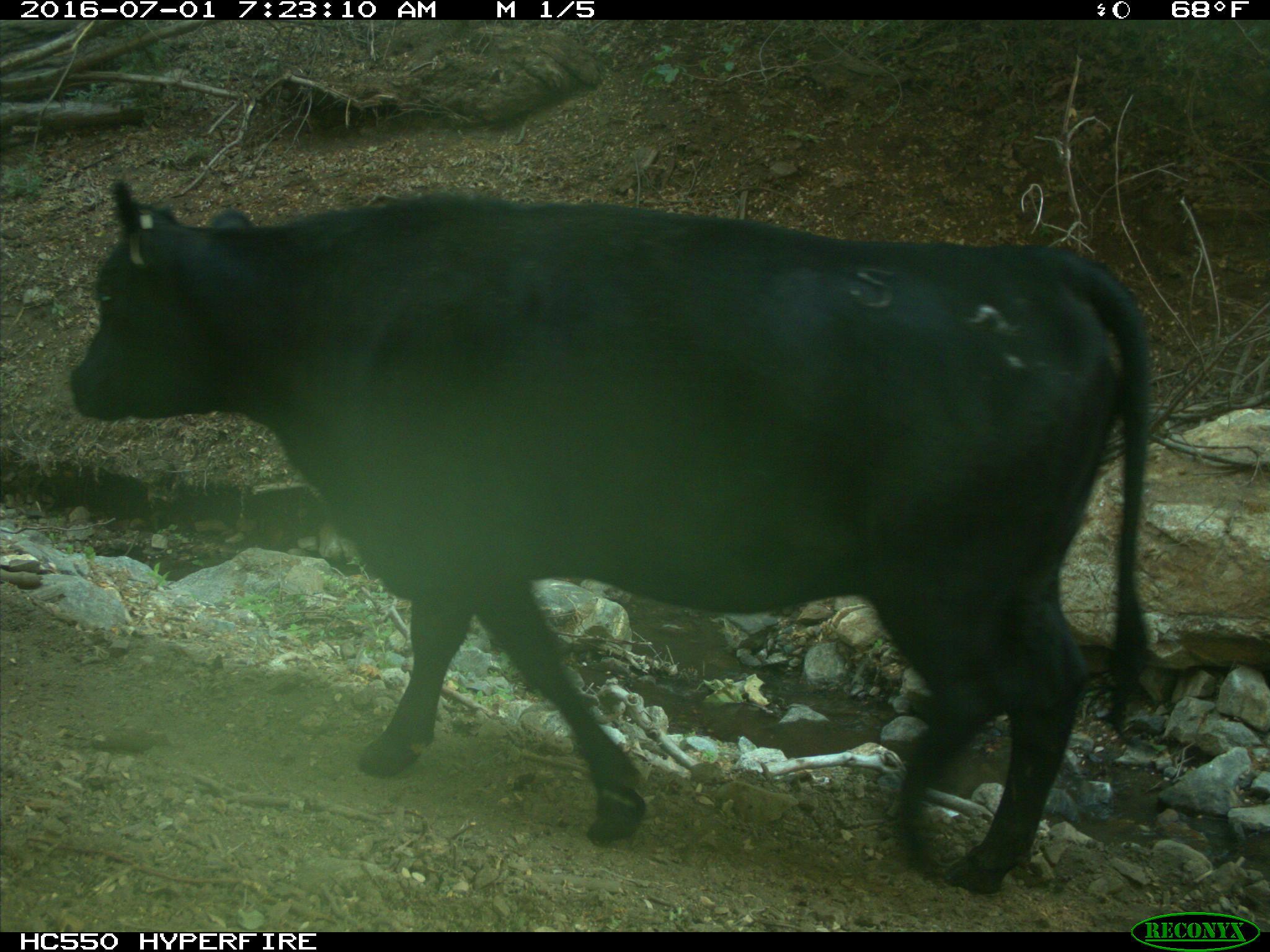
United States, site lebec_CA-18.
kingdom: Animalia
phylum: Chordata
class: Mammalia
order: Artiodactyla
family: Bovidae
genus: Bos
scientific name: Bos taurus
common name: domestic cow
Bos taurus (domestic cow).